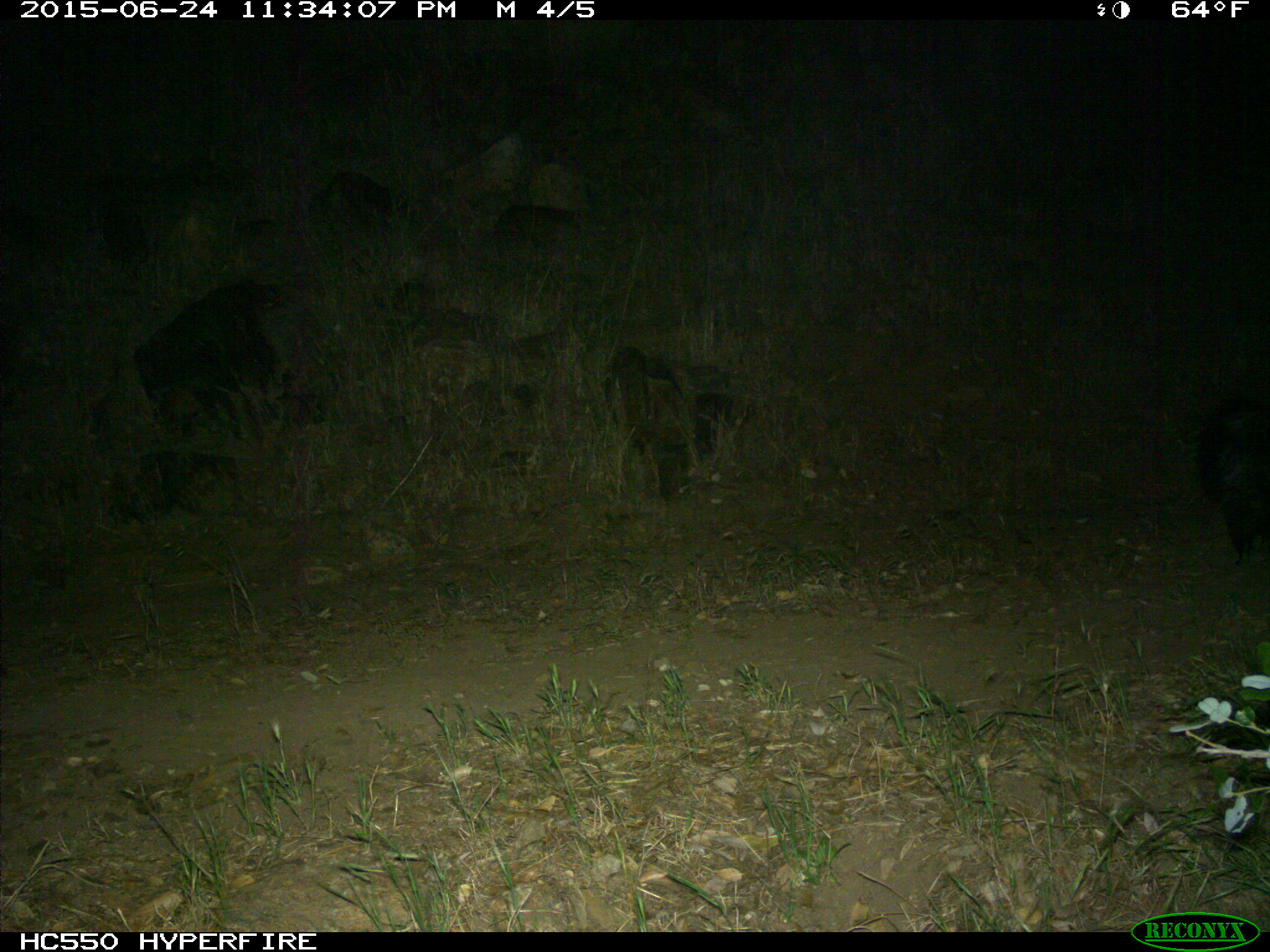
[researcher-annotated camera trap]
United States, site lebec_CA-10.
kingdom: Animalia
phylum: Chordata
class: Mammalia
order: Carnivora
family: Mephitidae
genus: Mephitis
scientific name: Mephitis mephitis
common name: striped skunk